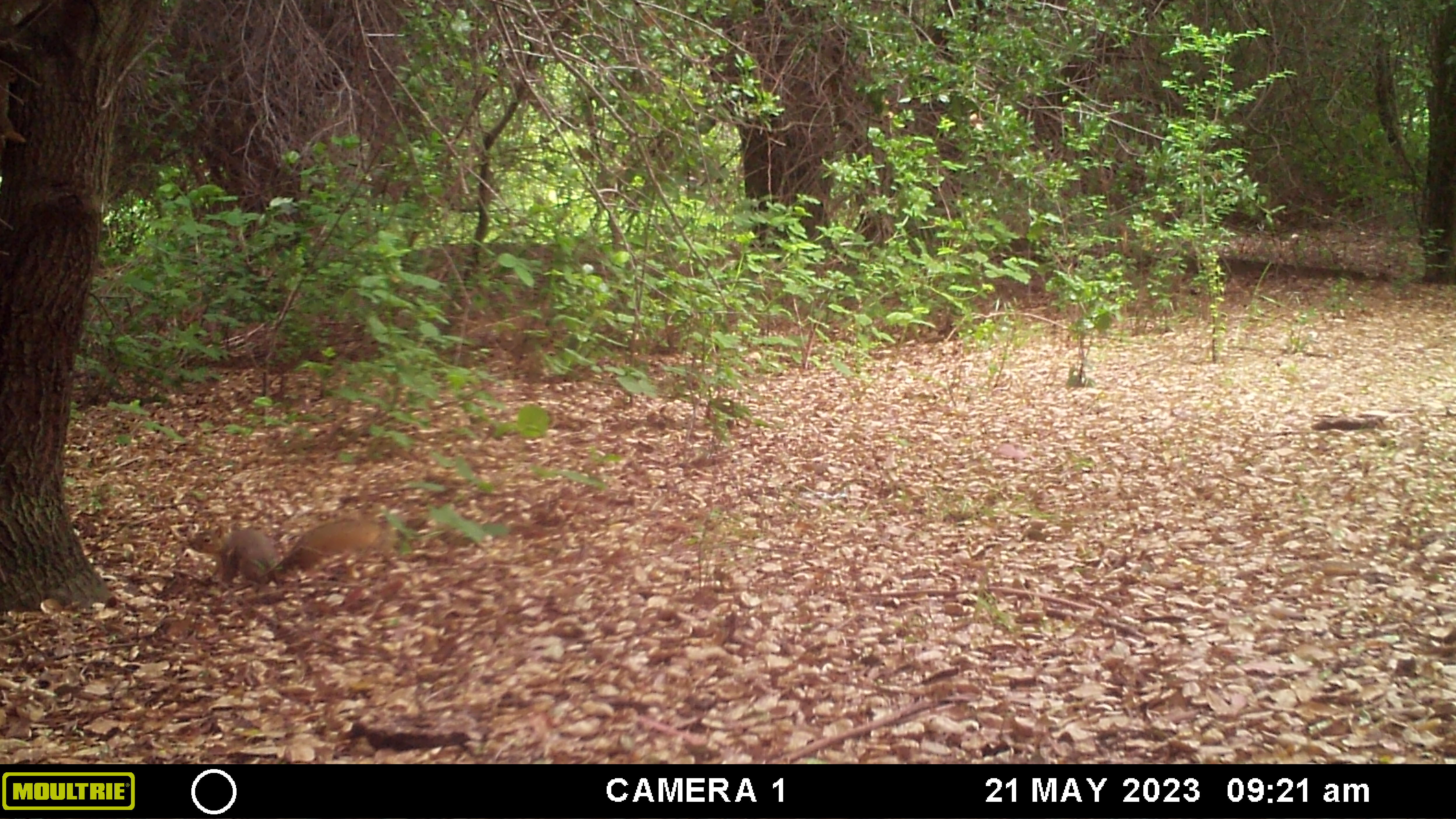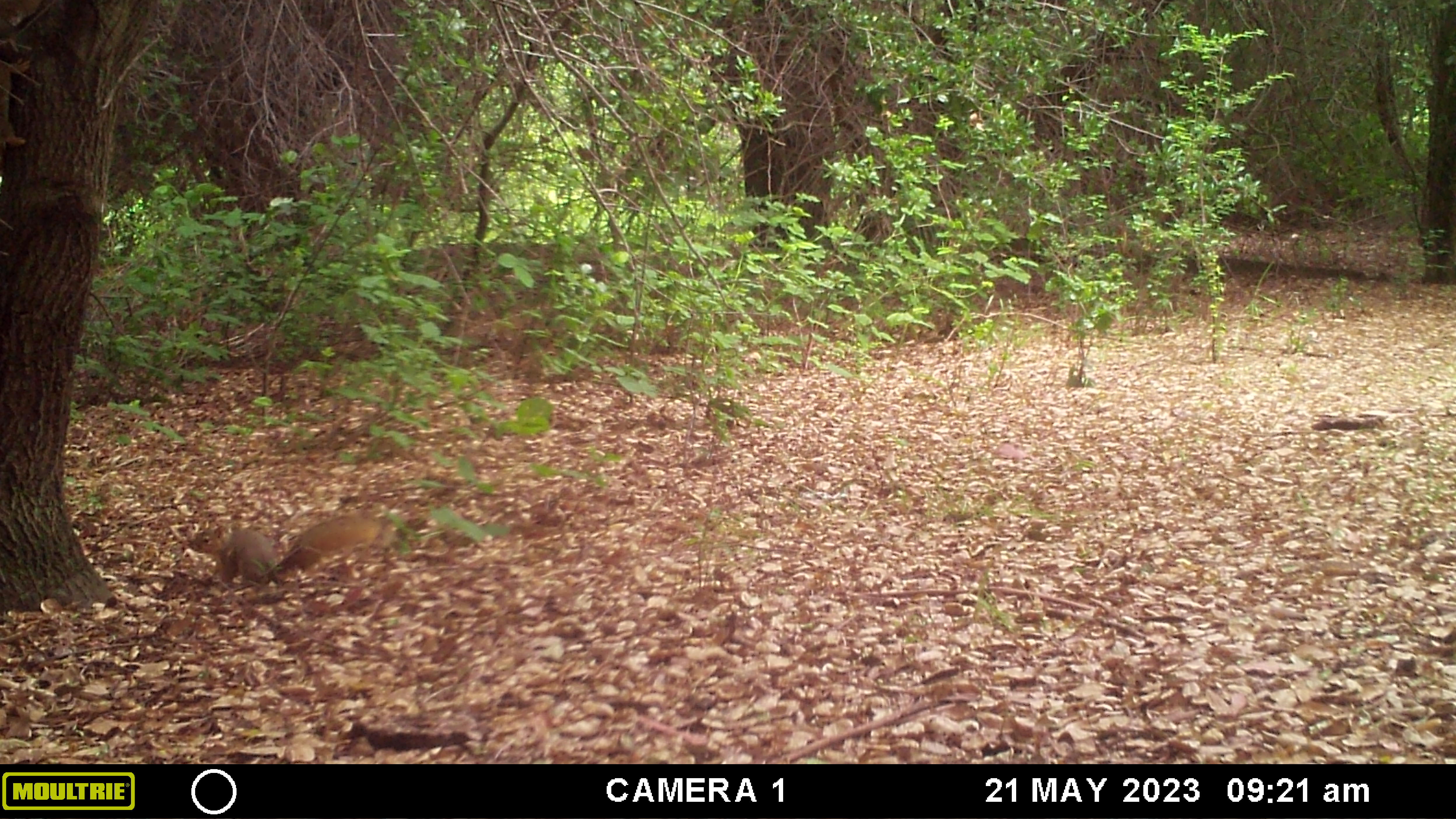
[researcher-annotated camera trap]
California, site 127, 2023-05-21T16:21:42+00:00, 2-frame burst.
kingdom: Animalia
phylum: Chordata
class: Mammalia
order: Rodentia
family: Sciuridae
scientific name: Sciuridae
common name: squirrel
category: unknown squirrel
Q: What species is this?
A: Unknown squirrel (squirrel) (Sciuridae).